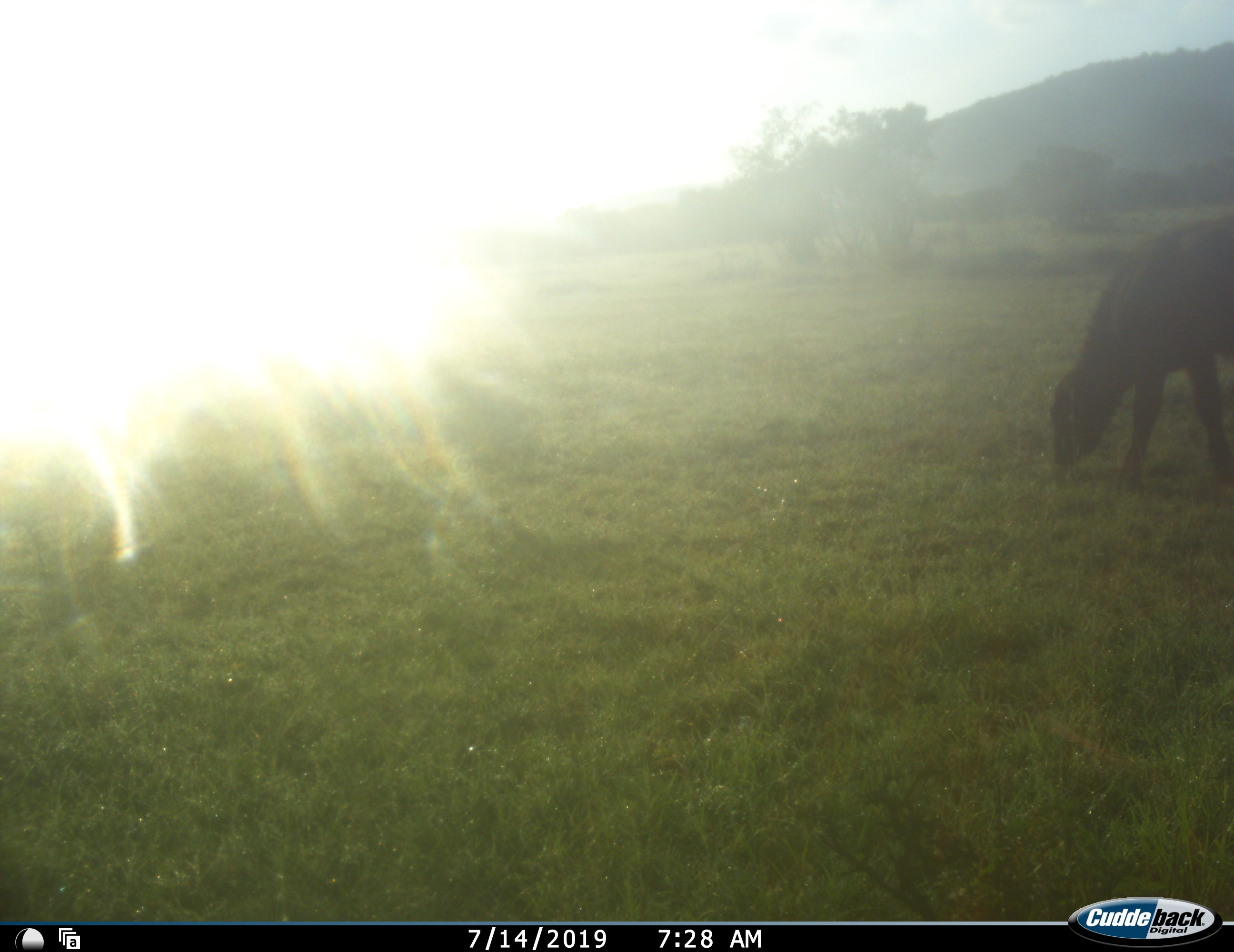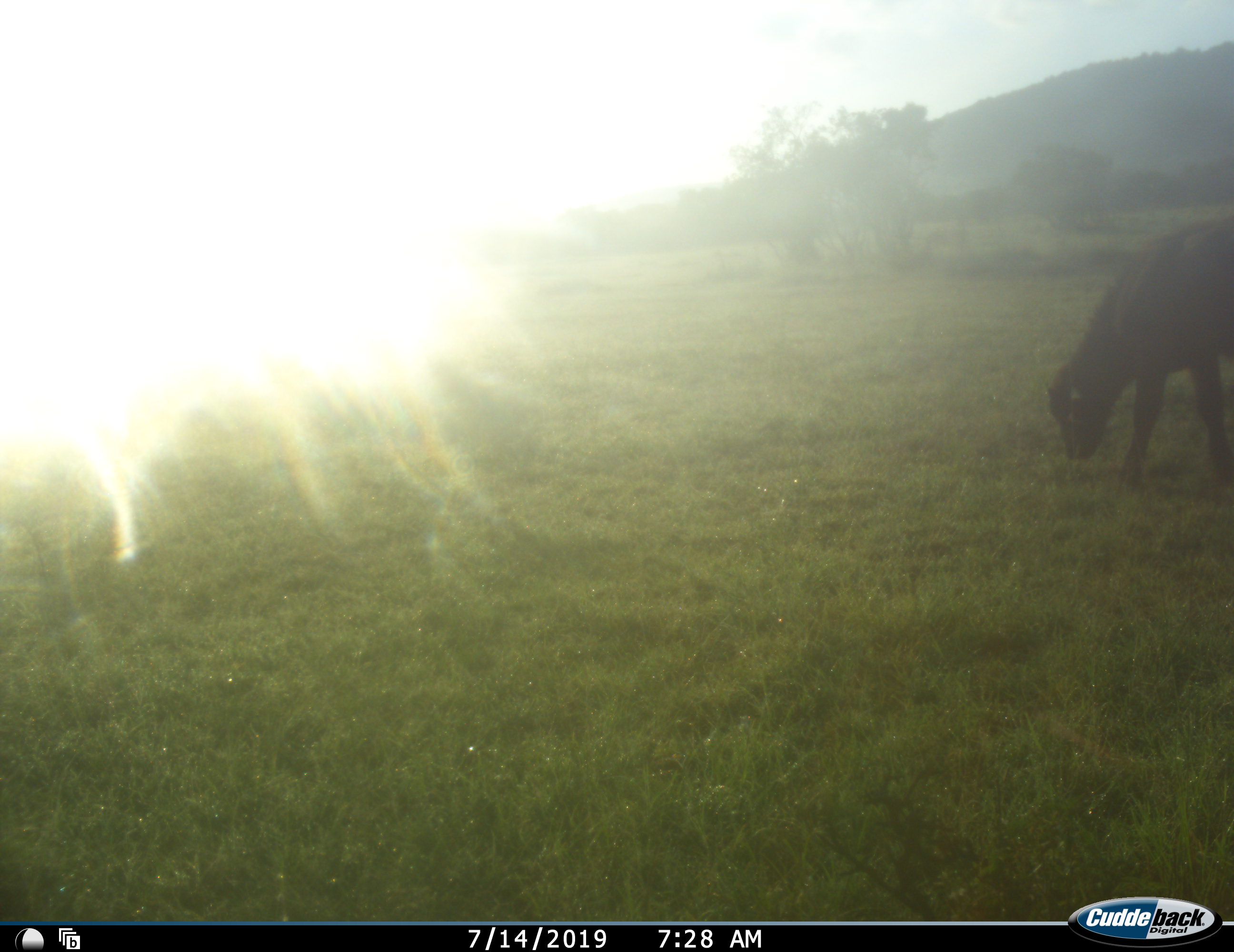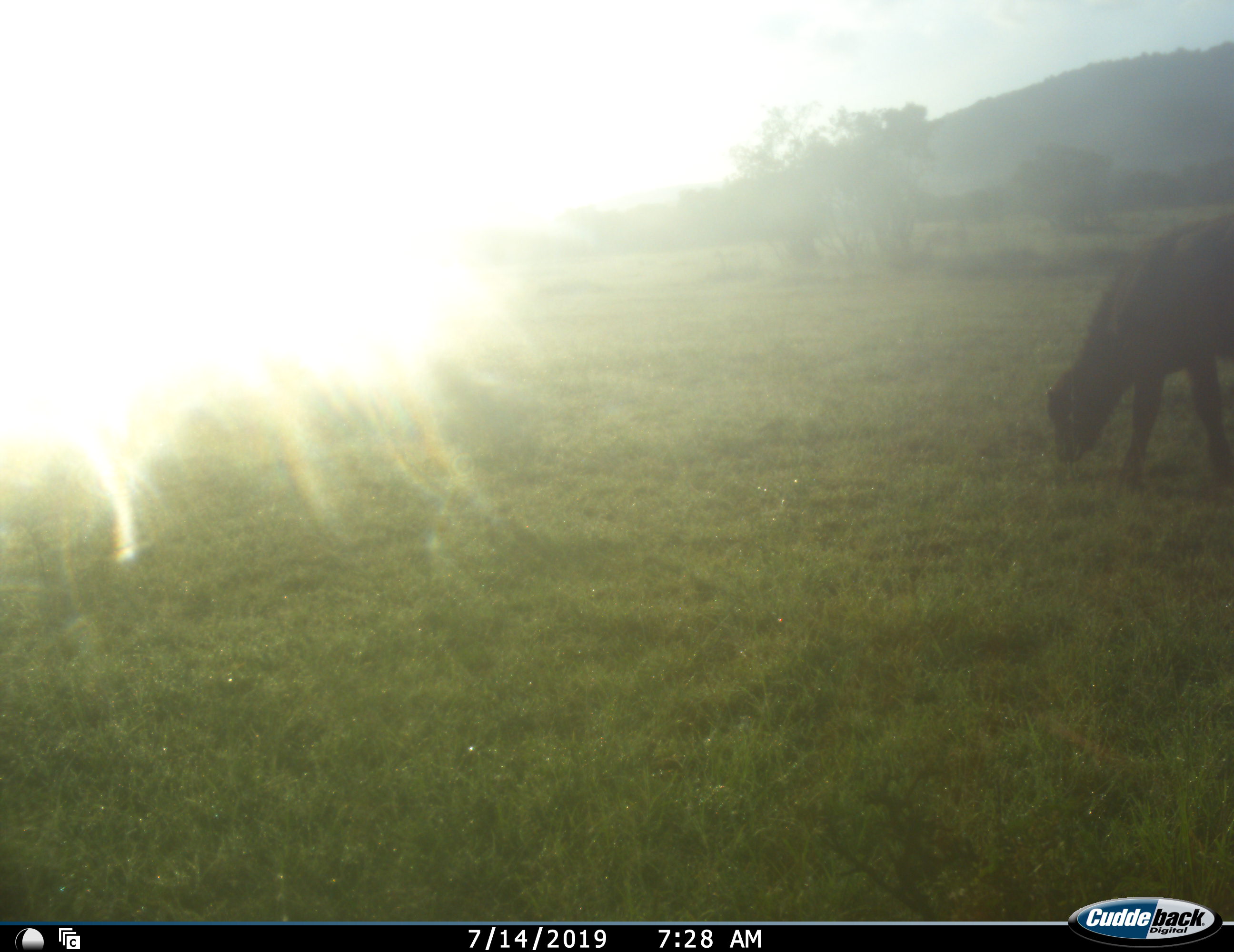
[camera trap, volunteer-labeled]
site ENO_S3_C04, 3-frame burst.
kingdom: Animalia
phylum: Chordata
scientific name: Vertebrata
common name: domestic animal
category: domesticanimal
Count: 1.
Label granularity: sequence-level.